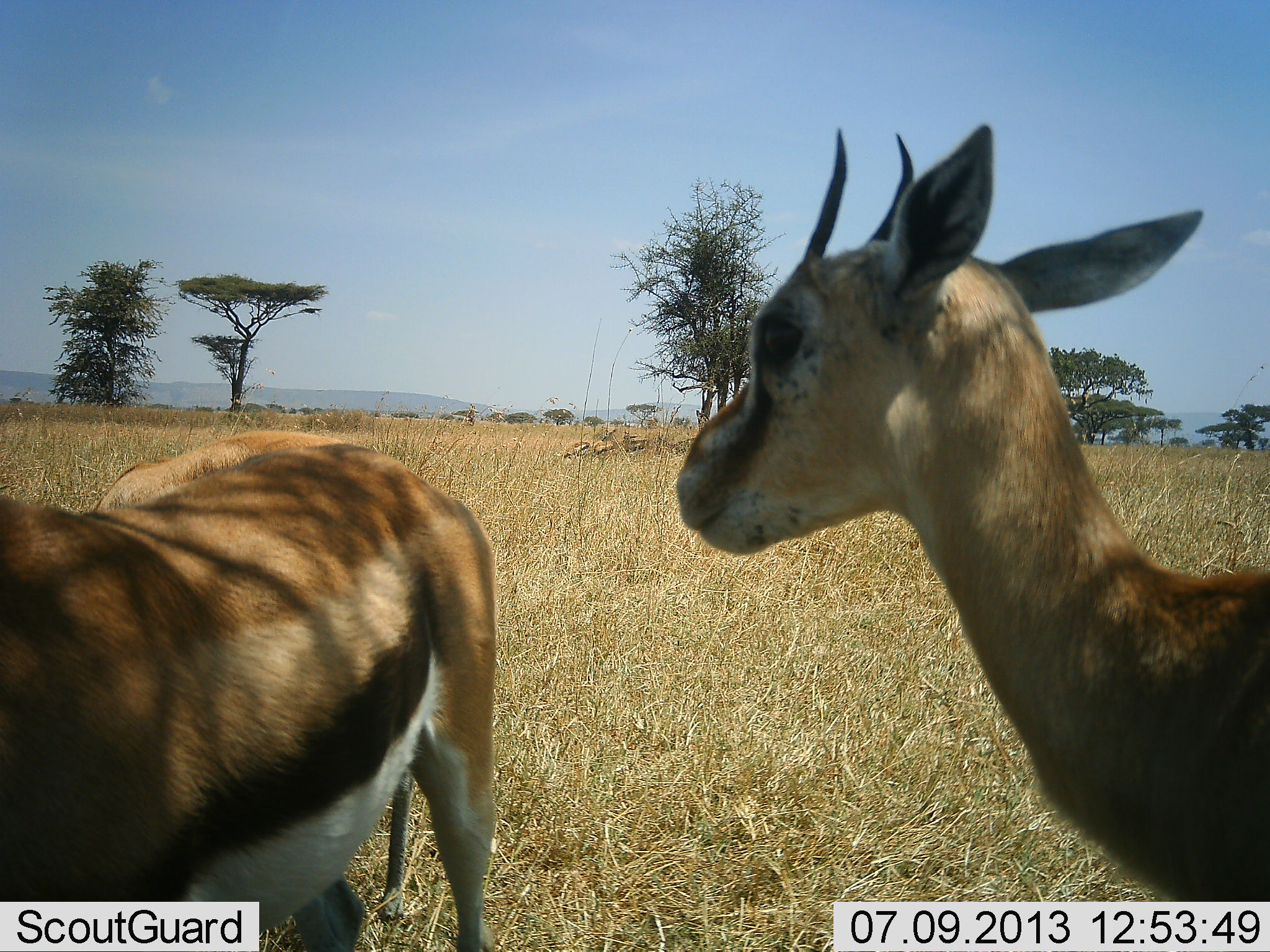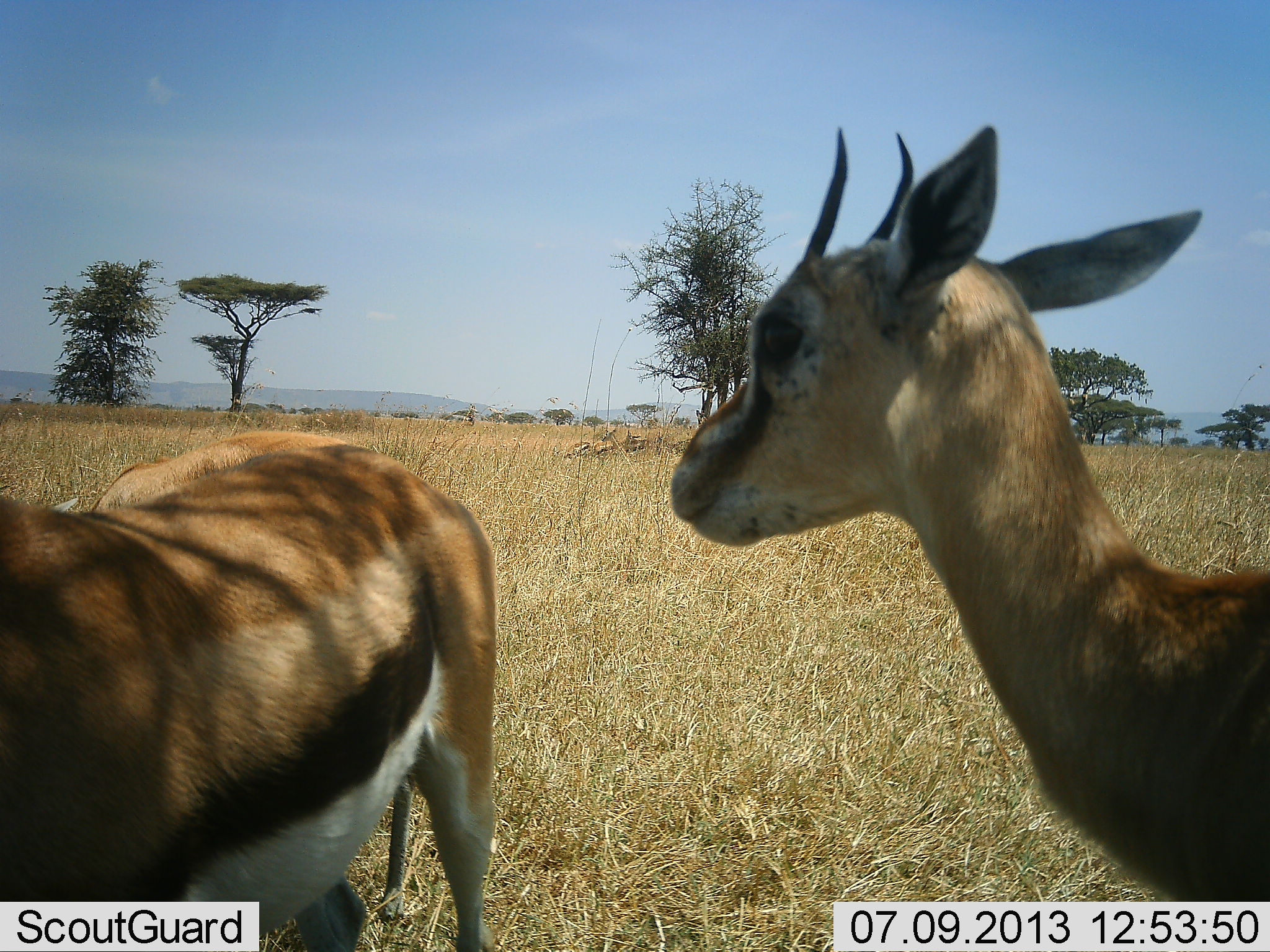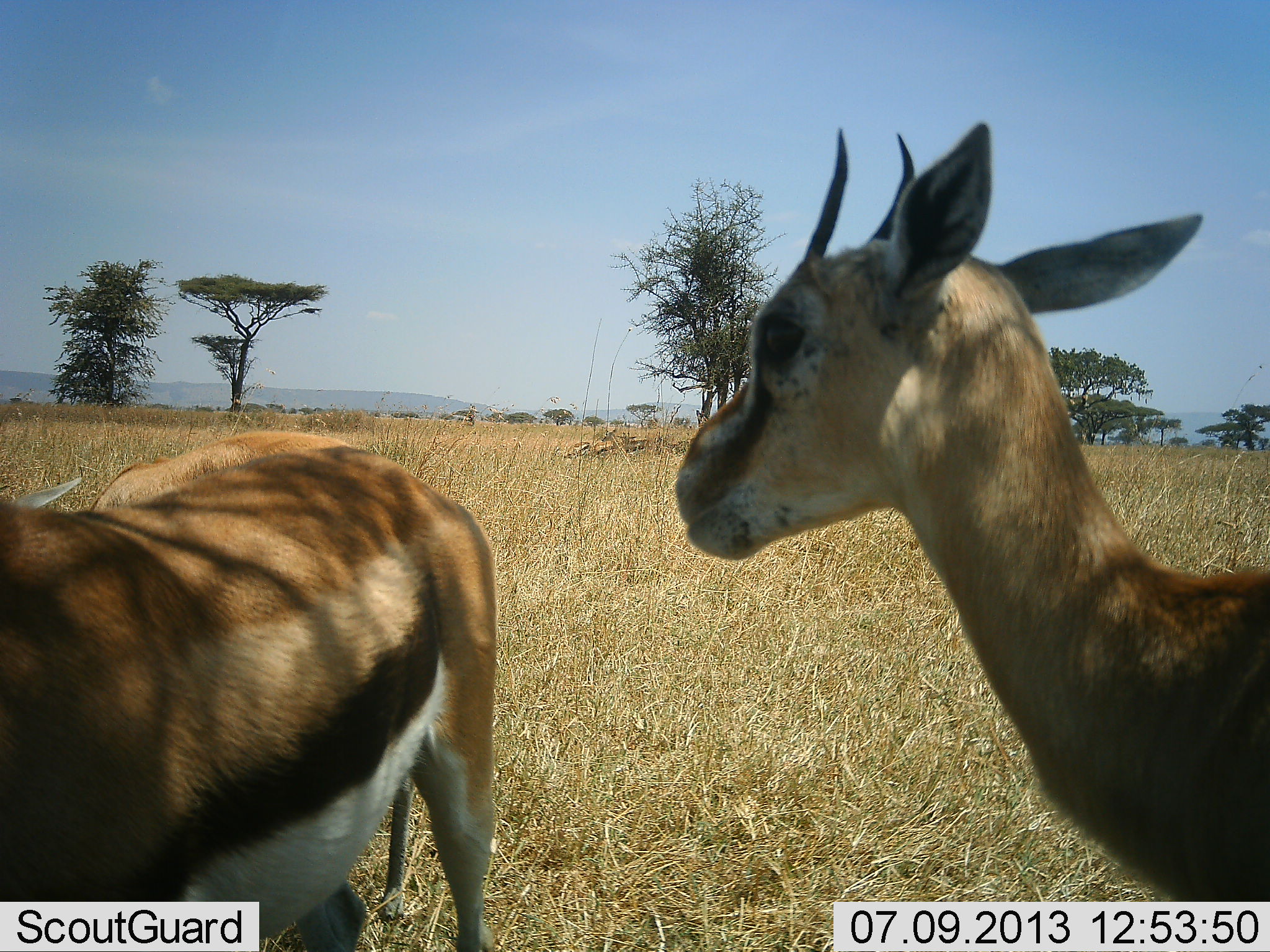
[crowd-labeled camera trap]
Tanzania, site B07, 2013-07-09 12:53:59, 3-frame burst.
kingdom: Animalia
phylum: Chordata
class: Mammalia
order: Artiodactyla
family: Bovidae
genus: Eudorcas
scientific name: Eudorcas thomsonii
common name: thomson's gazelle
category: gazellethomsons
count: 2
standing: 84%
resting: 11%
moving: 0%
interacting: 0%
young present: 0%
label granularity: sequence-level